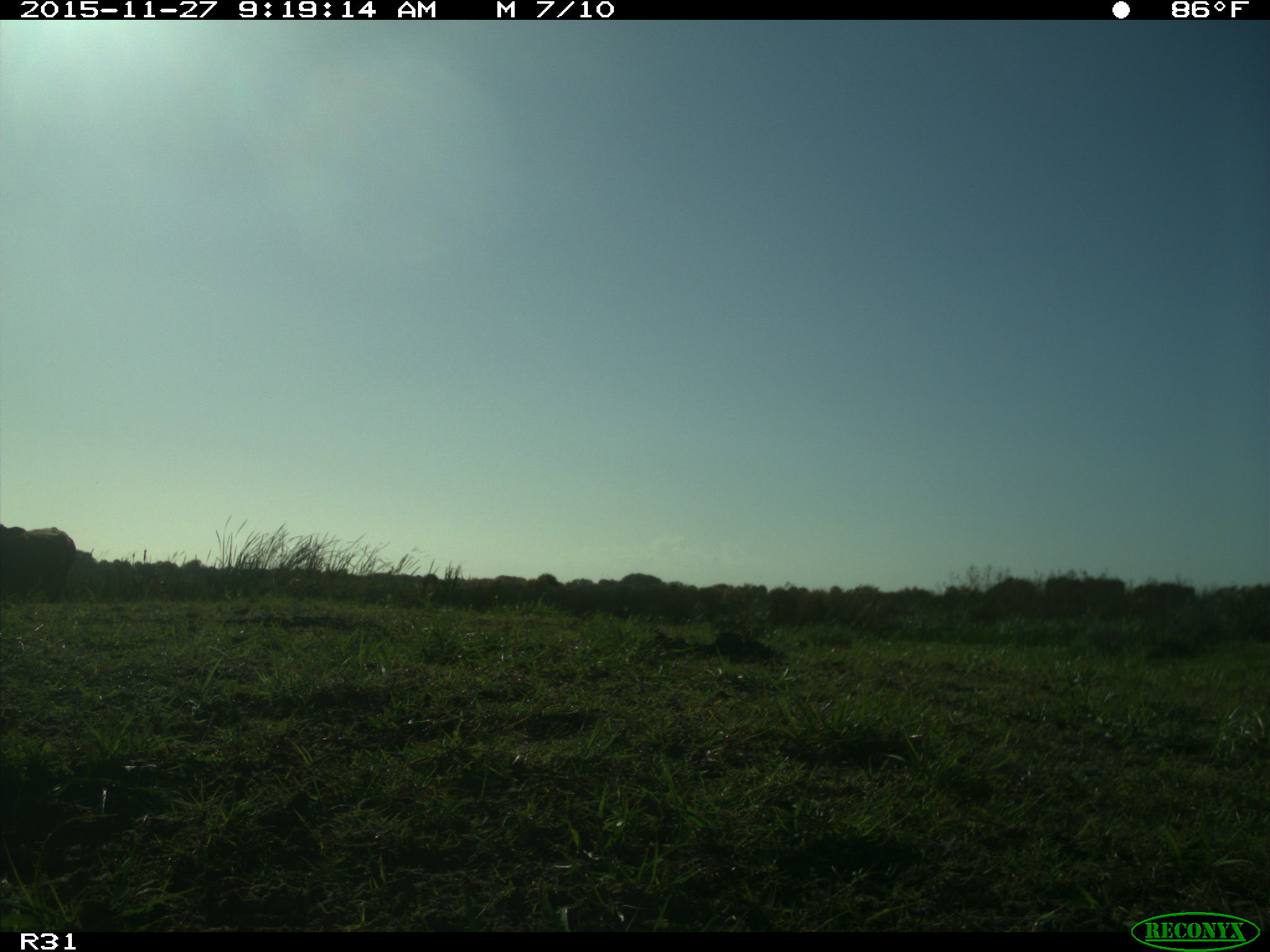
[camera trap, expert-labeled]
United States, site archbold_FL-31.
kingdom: Animalia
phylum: Chordata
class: Mammalia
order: Artiodactyla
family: Bovidae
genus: Bos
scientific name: Bos taurus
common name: domestic cow